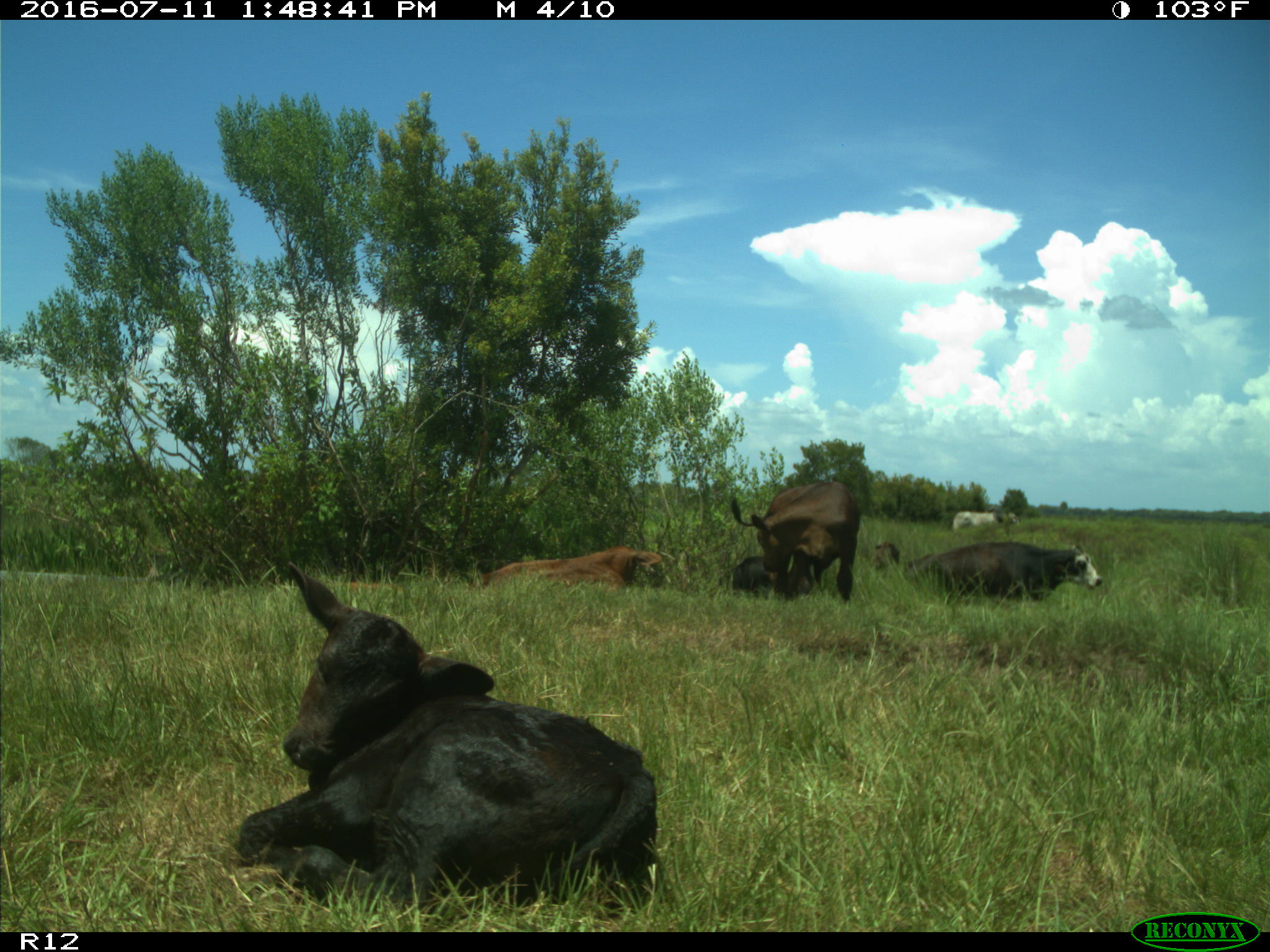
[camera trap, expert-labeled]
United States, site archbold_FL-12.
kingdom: Animalia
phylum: Chordata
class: Mammalia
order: Artiodactyla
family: Bovidae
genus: Bos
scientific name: Bos taurus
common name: domestic cow